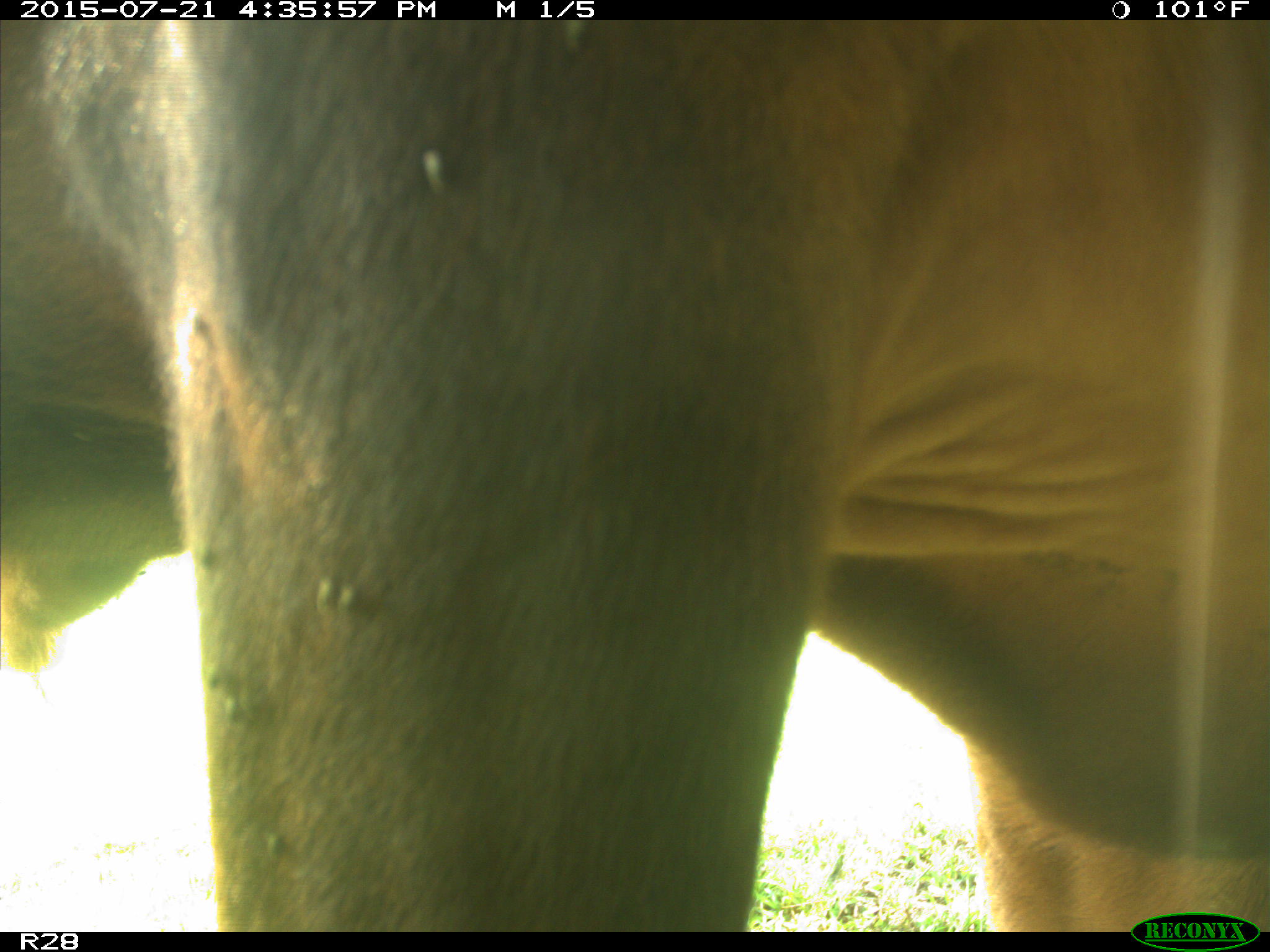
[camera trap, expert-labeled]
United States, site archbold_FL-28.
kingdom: Animalia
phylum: Chordata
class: Mammalia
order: Artiodactyla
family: Bovidae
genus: Bos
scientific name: Bos taurus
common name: domestic cow